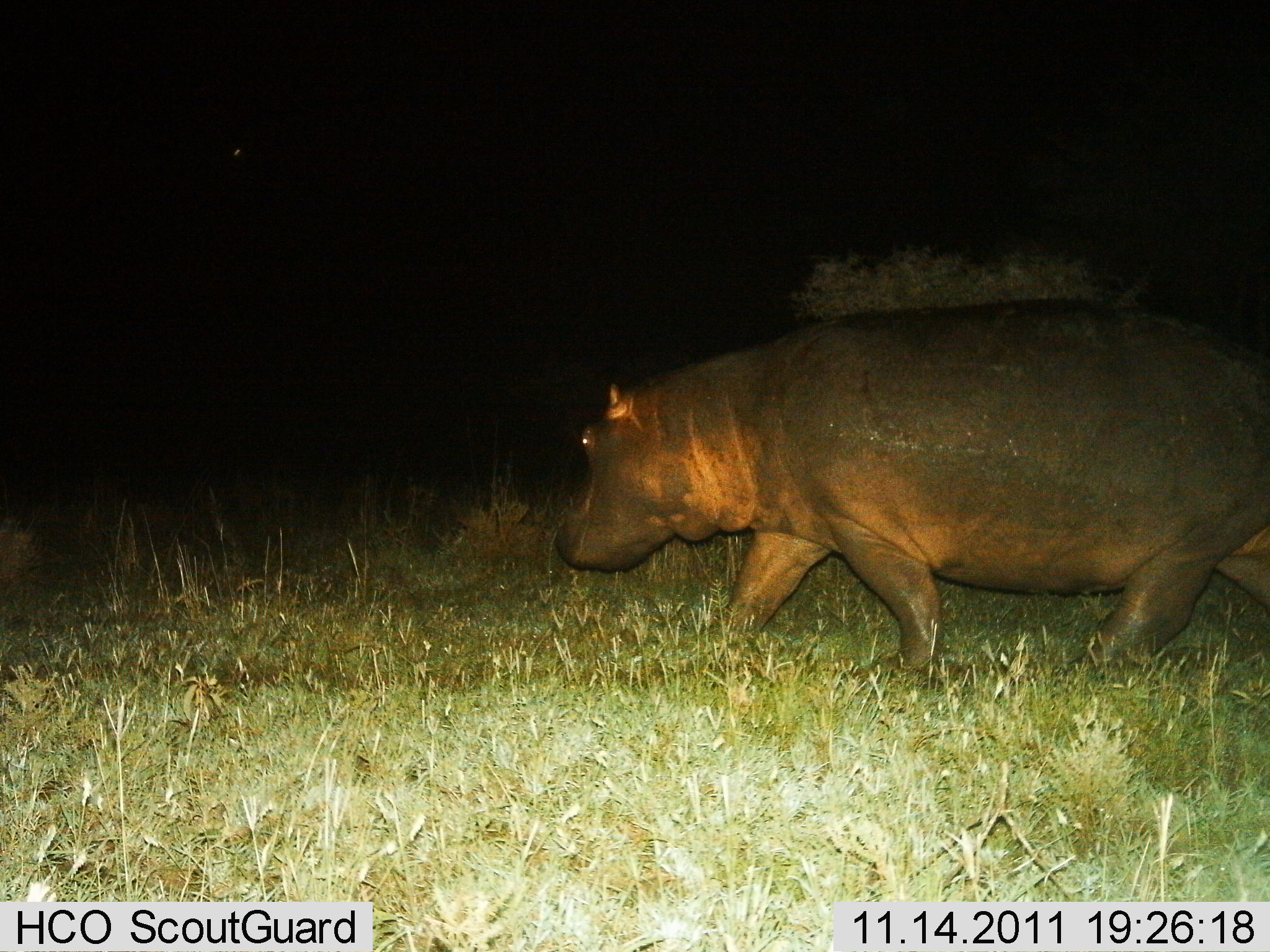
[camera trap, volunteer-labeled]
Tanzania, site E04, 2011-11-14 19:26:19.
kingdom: Animalia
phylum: Chordata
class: Mammalia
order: Artiodactyla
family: Hippopotamidae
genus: Hippopotamus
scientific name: Hippopotamus amphibius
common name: hippopotamus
Hippopotamus (Hippopotamus amphibius), count 1. Behavior (volunteer vote fractions): standing 7%, resting 0%, moving 100%, interacting 0%. Young present (vote fraction): 0%. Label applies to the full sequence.